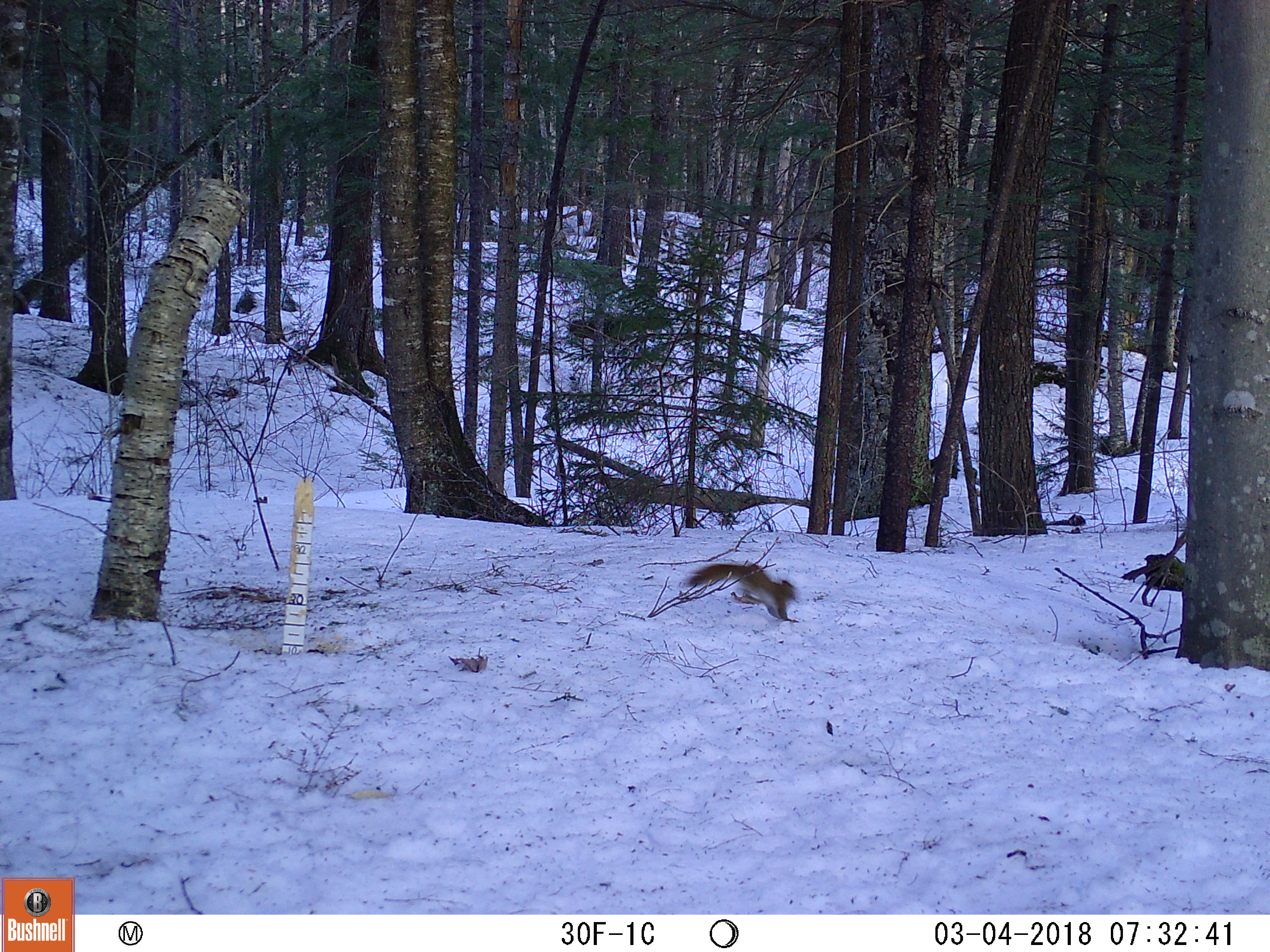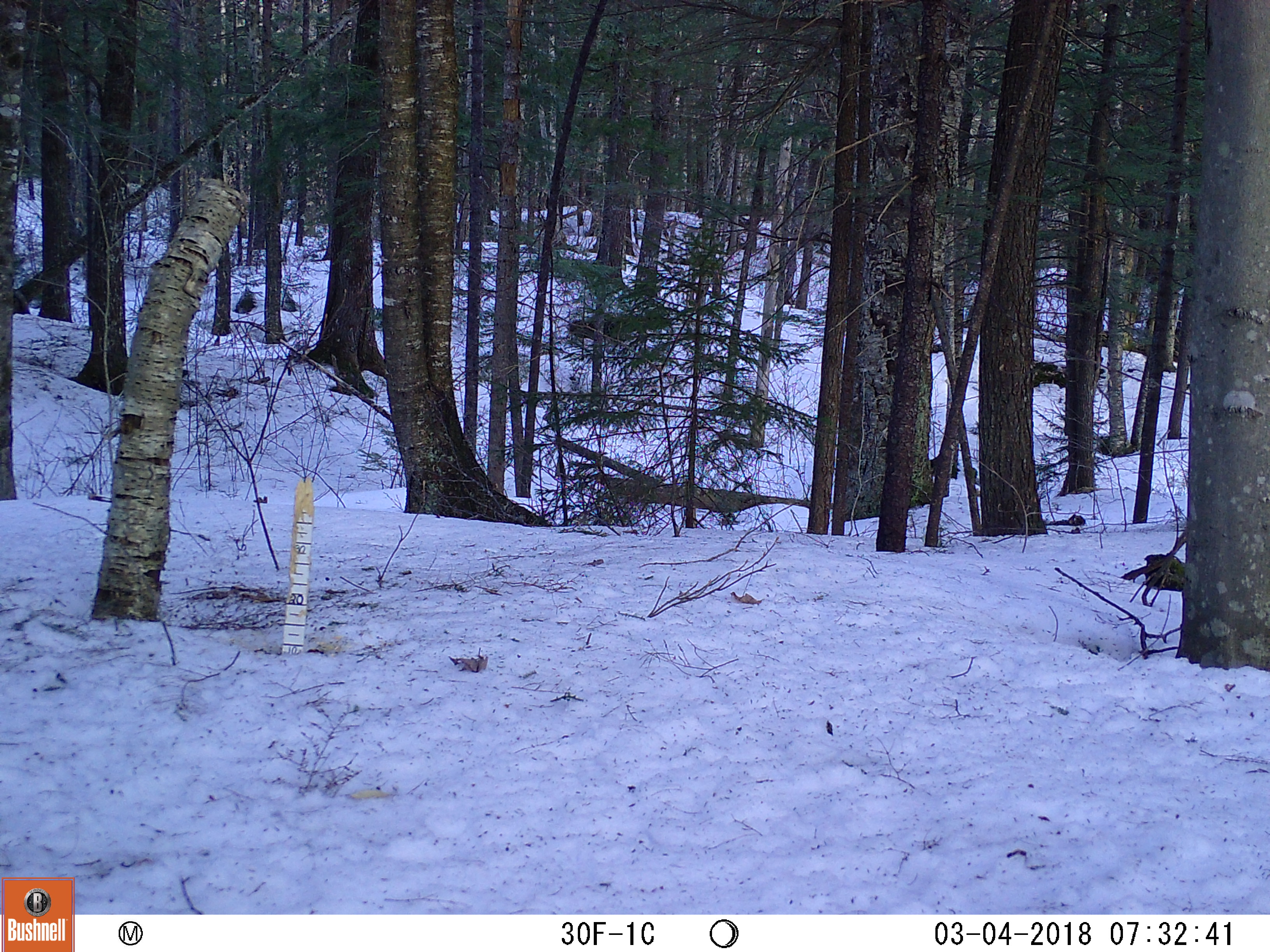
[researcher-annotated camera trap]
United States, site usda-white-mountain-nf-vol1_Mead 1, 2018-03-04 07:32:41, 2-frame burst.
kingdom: Animalia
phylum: Chordata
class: Mammalia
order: Rodentia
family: Sciuridae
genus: Tamiasciurus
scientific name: Tamiasciurus hudsonicus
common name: red squirrel